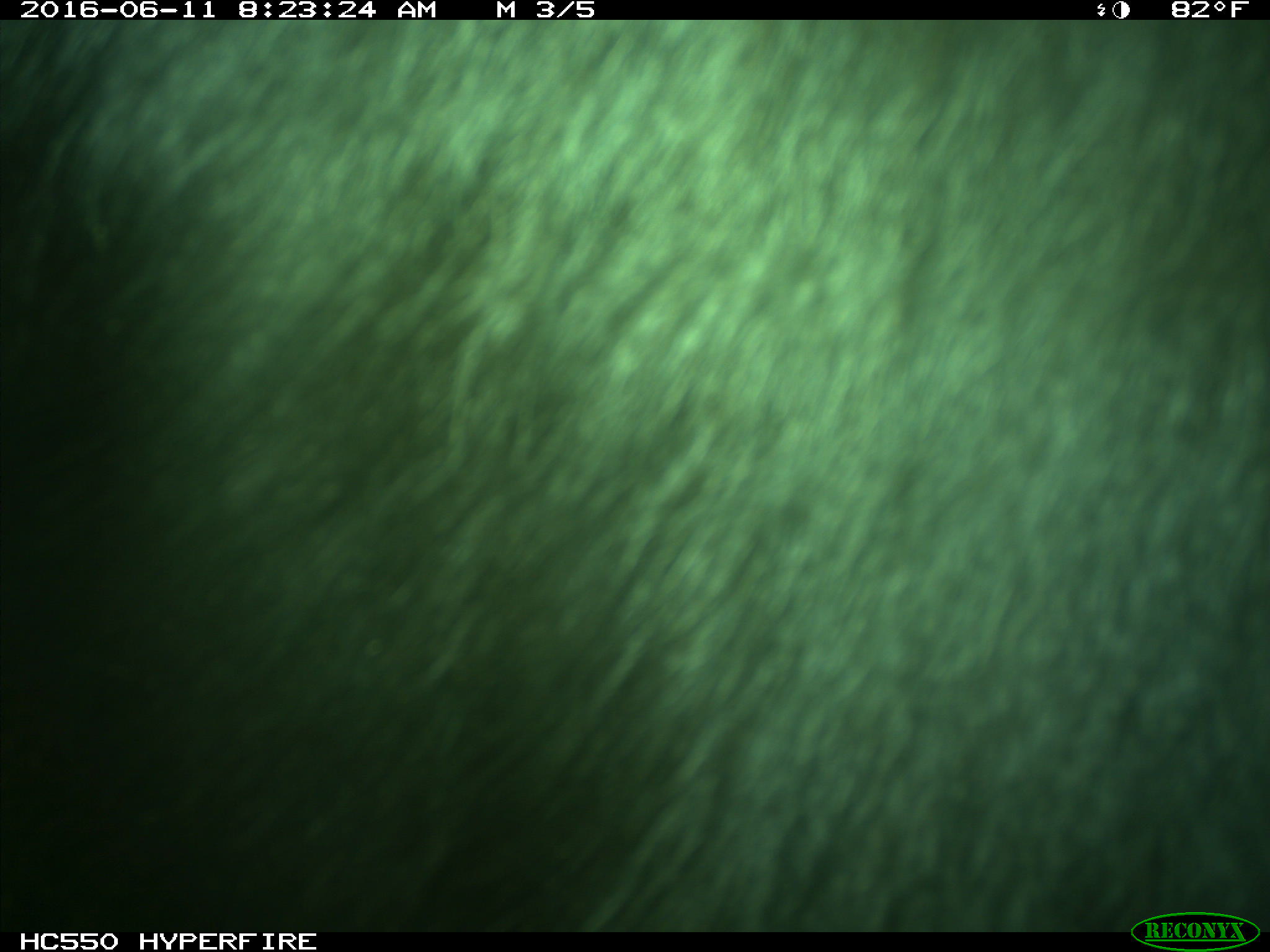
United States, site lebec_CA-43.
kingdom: Animalia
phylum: Chordata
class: Mammalia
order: Artiodactyla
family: Bovidae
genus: Bos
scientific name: Bos taurus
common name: domestic cow